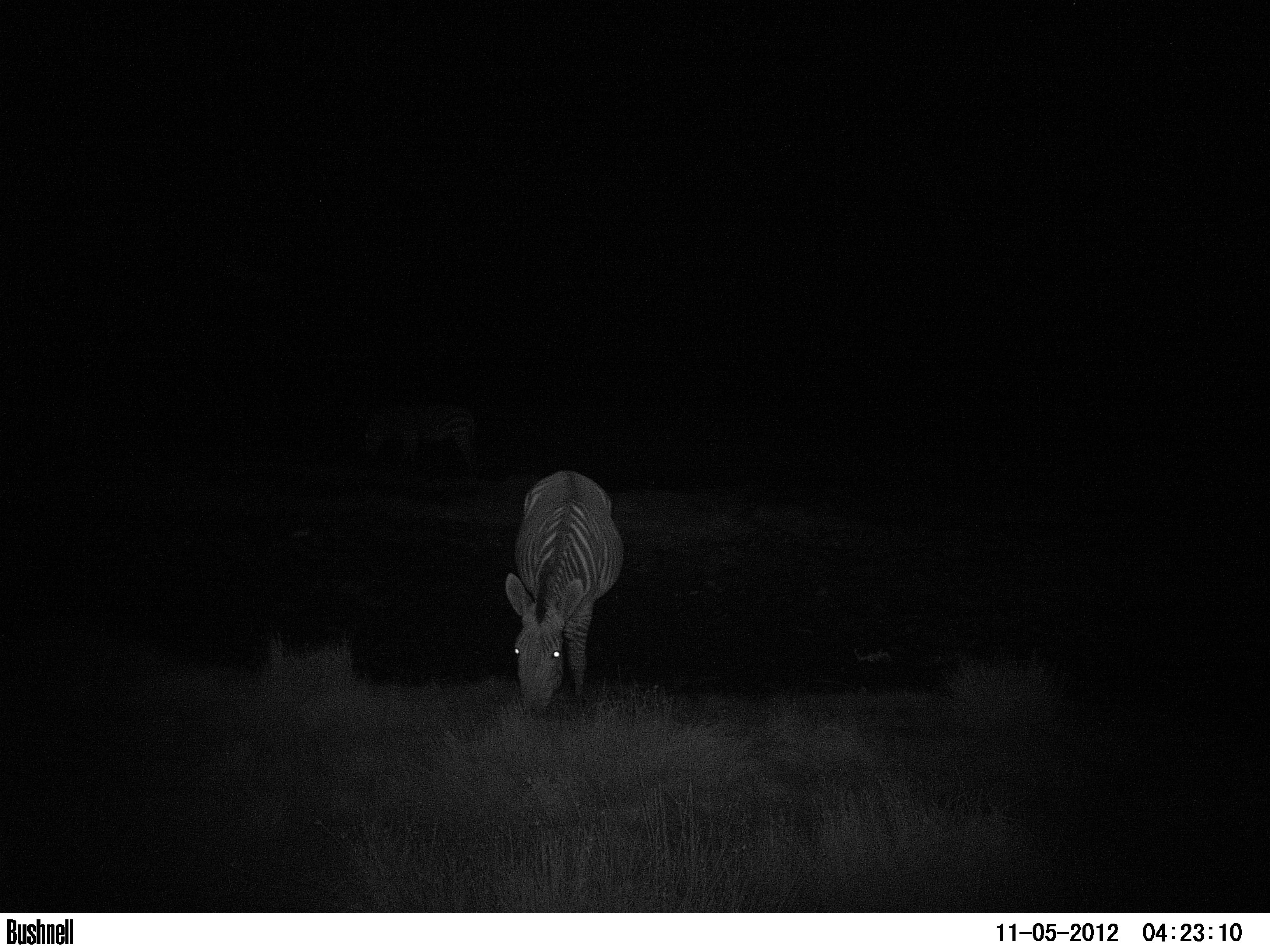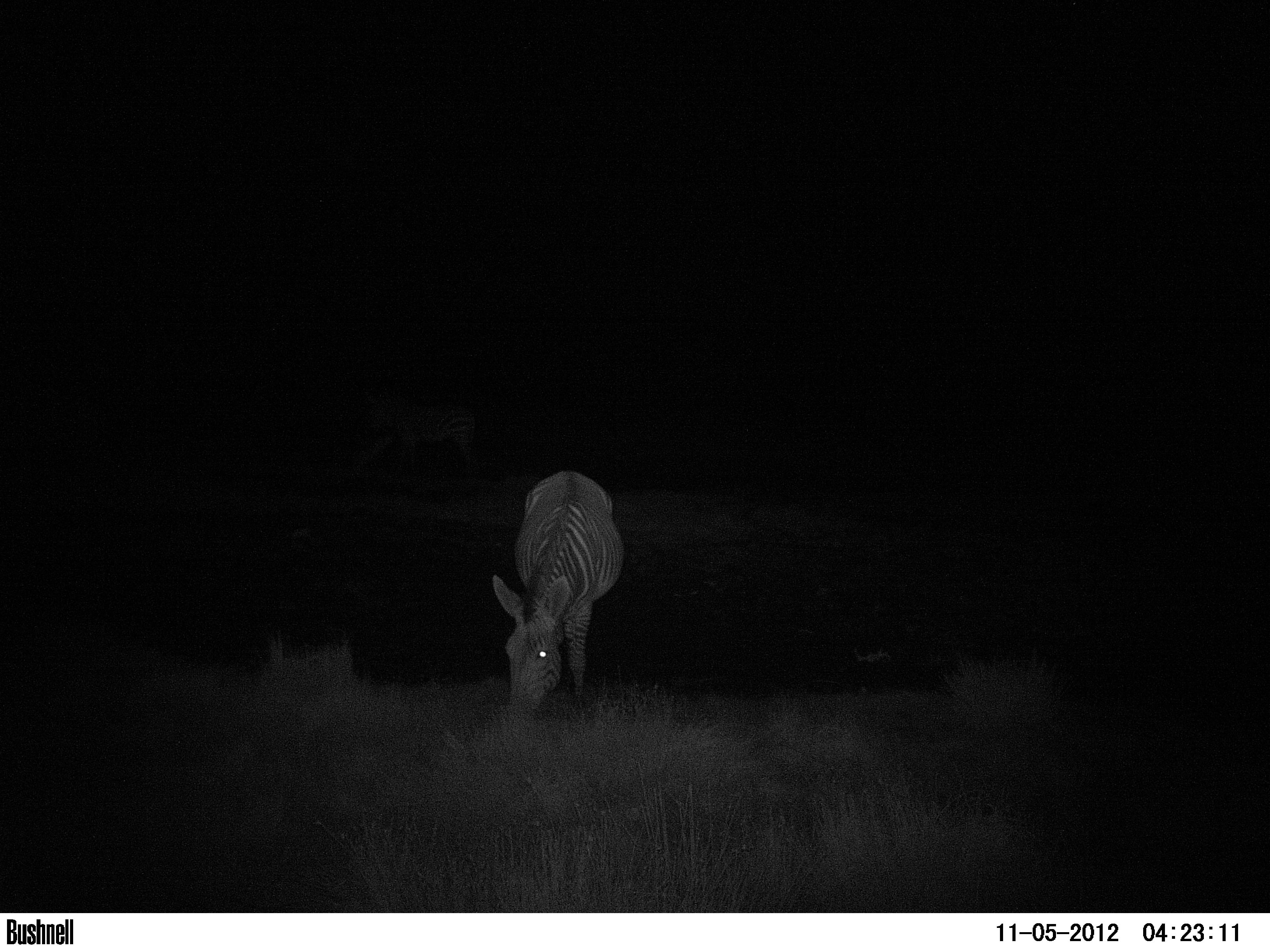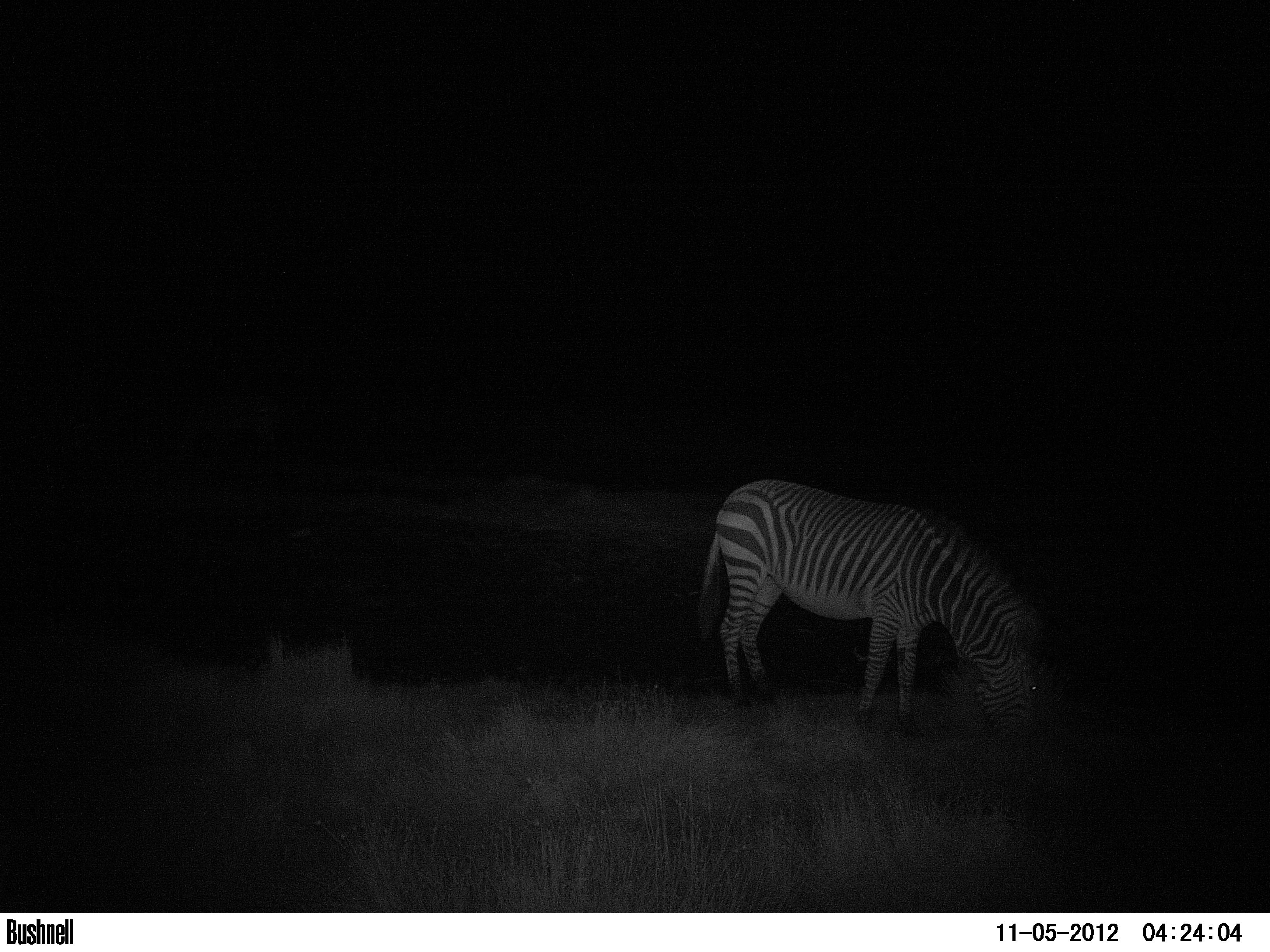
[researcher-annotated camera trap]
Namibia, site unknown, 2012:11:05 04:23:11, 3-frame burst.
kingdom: Animalia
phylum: Chordata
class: Mammalia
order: Perissodactyla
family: Equidae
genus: Equus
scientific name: Equus zebra hartmannae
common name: hartmann's mountain zebra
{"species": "Equus zebra hartmannae (hartmann's mountain zebra)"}